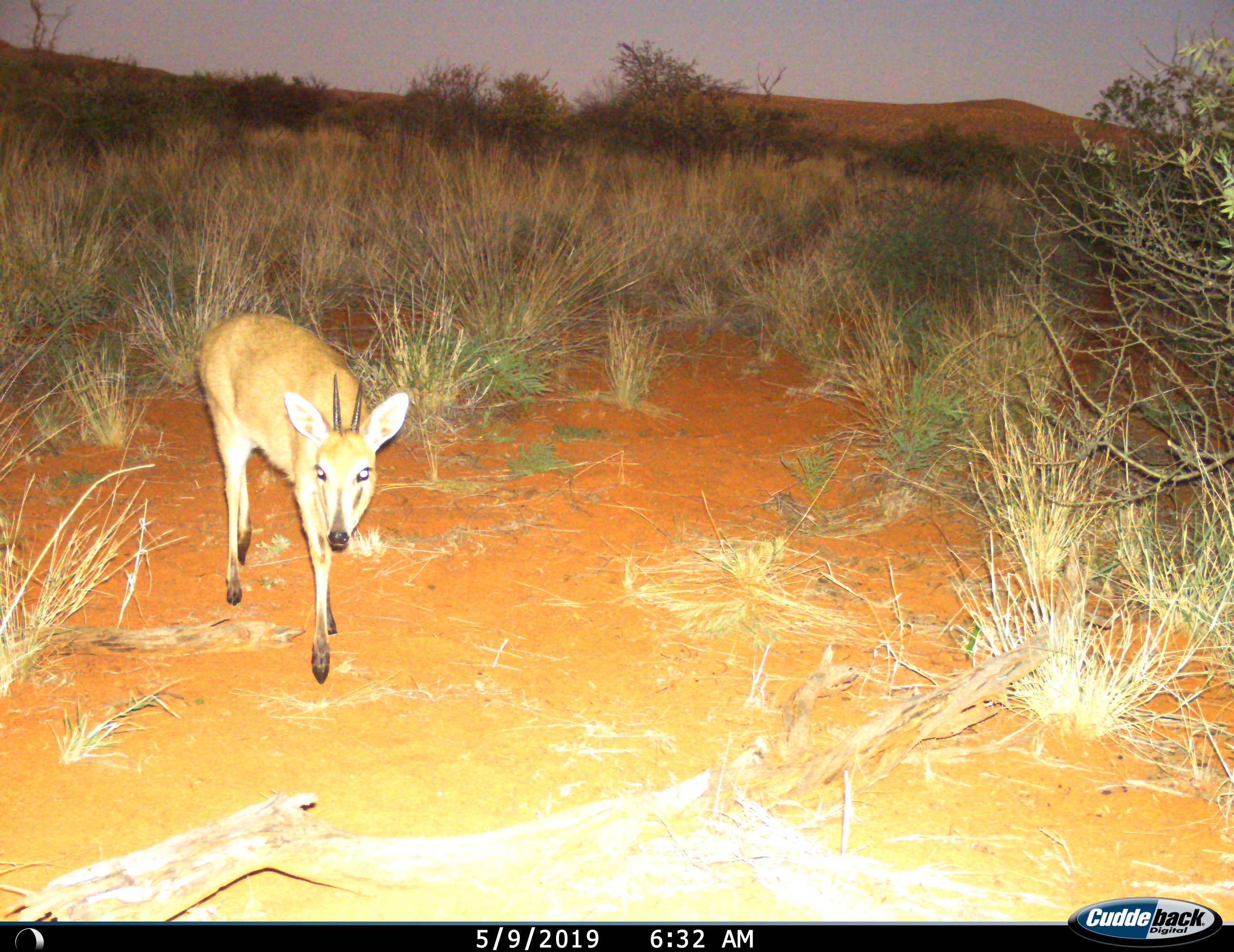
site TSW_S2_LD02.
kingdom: Animalia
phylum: Chordata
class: Mammalia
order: Artiodactyla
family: Bovidae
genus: Sylvicapra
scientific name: Sylvicapra grimmia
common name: common duiker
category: duikercommongrey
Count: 1.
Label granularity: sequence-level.